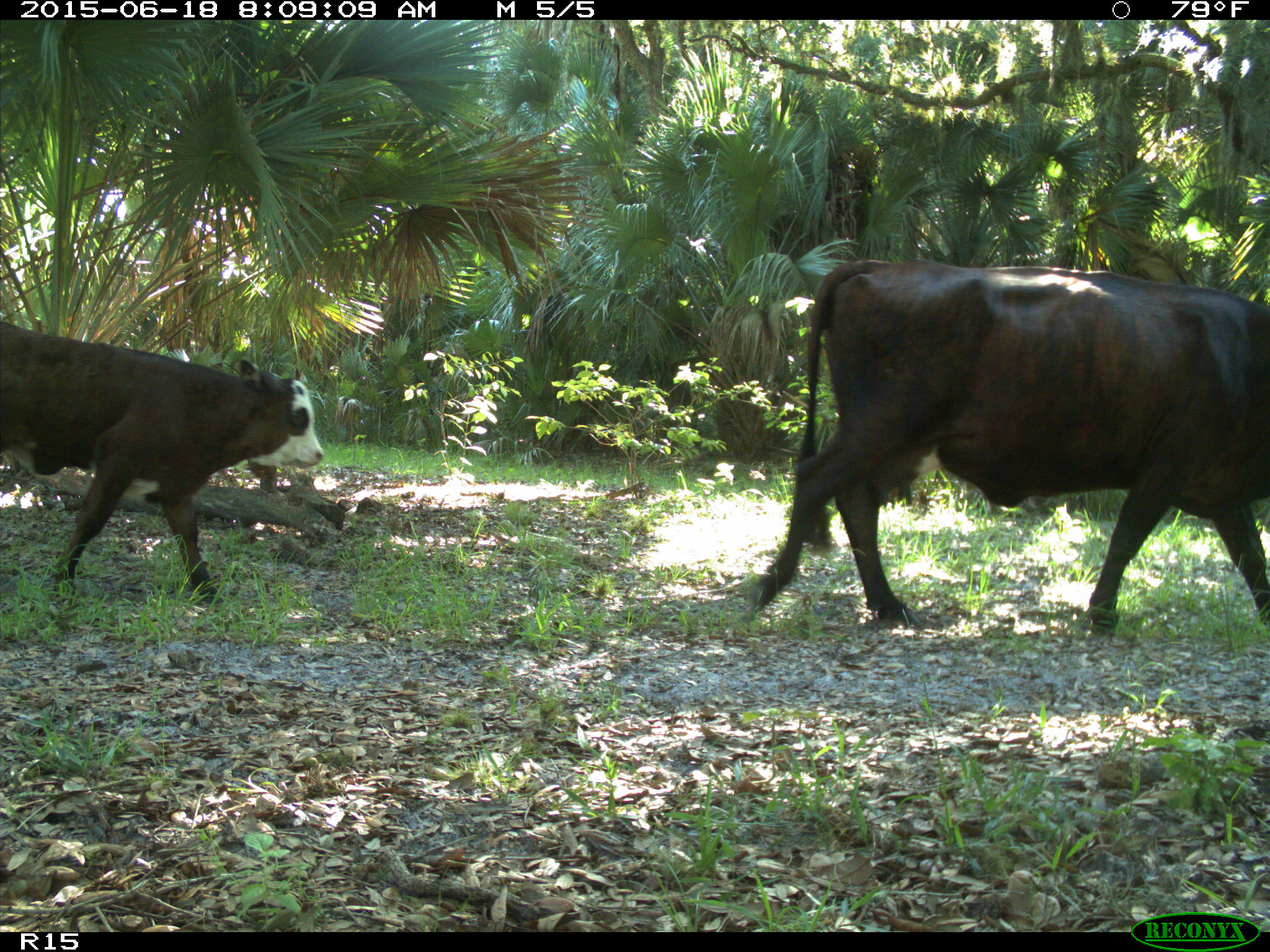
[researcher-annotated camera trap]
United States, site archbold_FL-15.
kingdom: Animalia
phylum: Chordata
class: Mammalia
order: Artiodactyla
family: Bovidae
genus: Bos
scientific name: Bos taurus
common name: domestic cow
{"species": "Bos taurus (domestic cow)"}